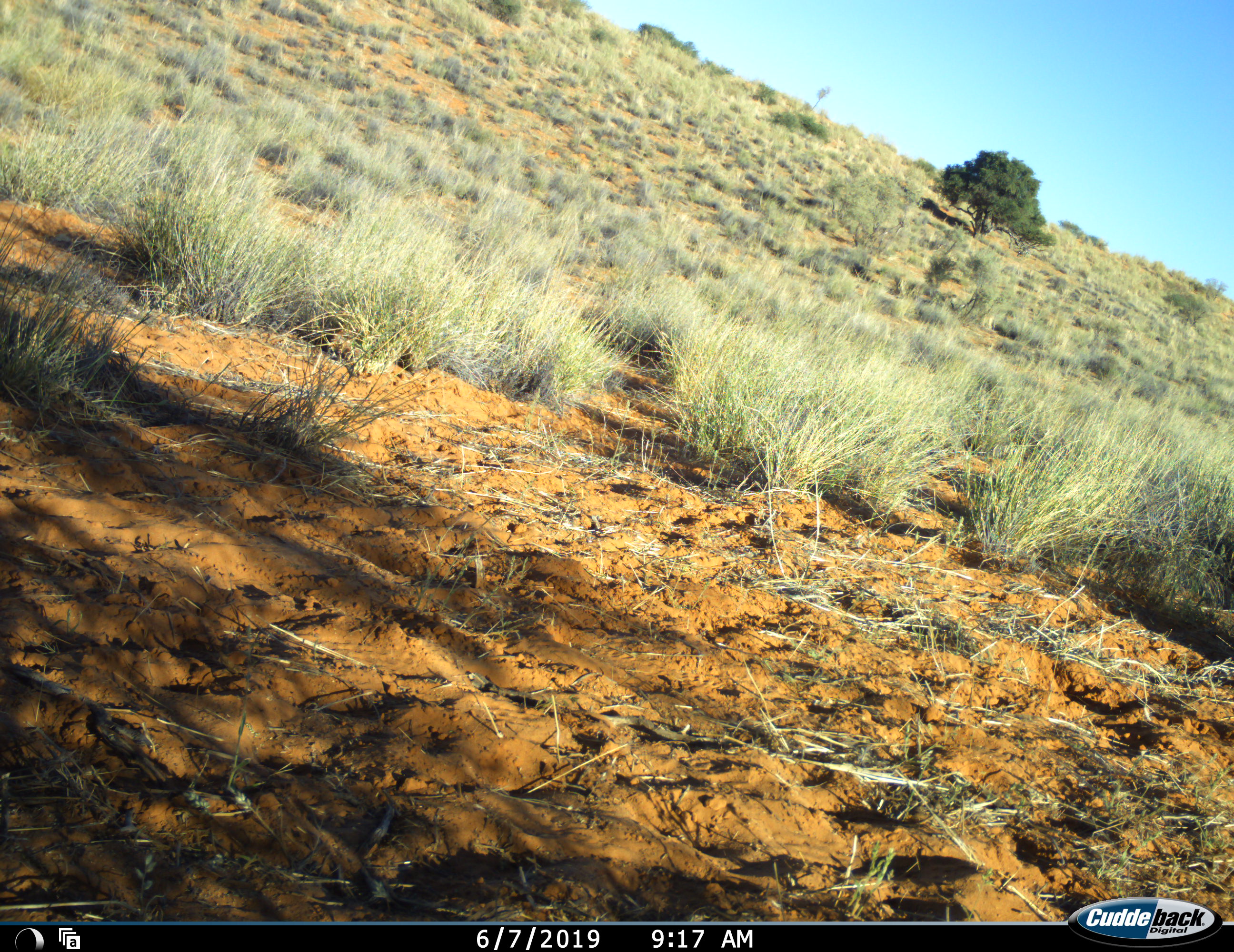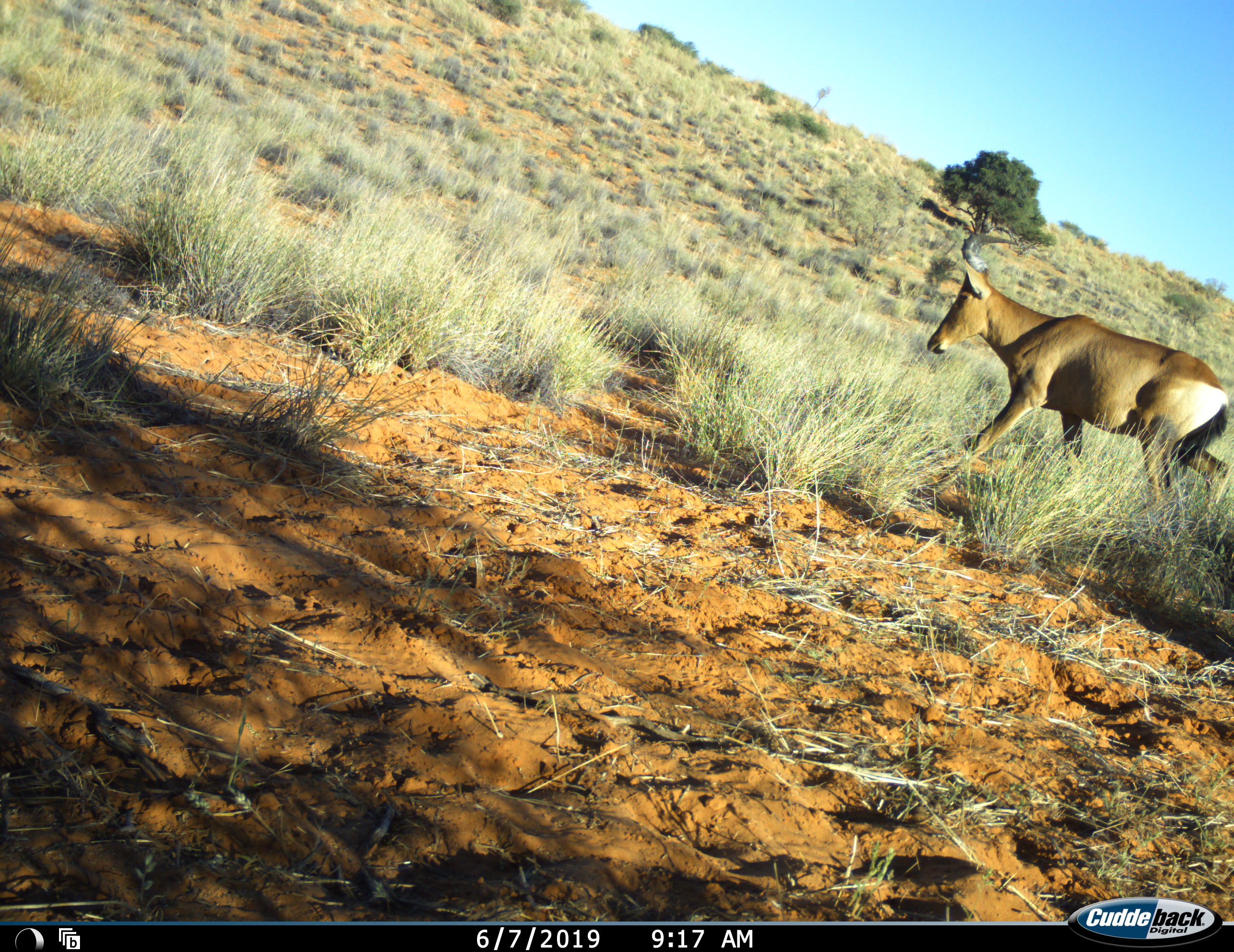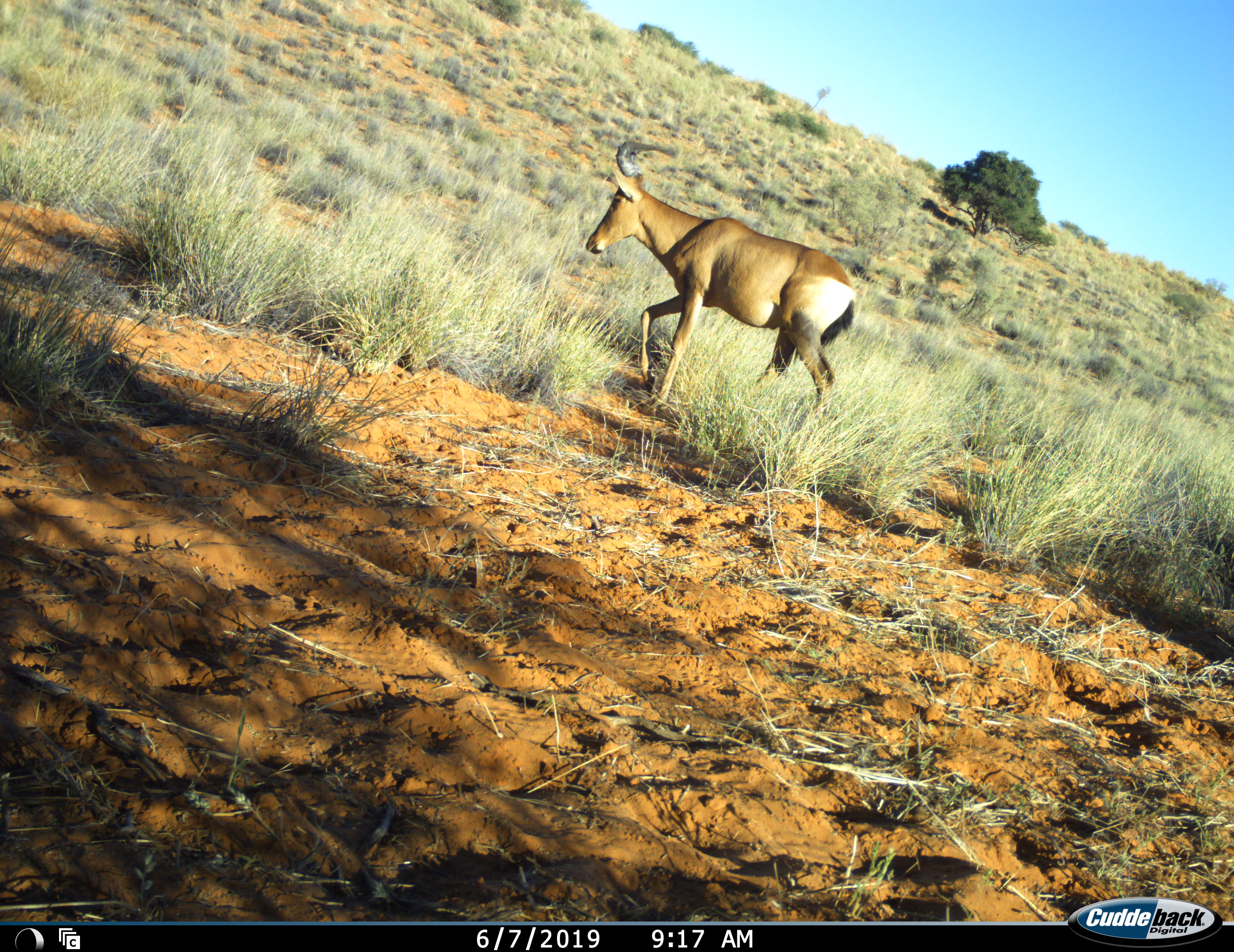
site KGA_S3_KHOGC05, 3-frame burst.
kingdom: Animalia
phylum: Chordata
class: Mammalia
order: Artiodactyla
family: Bovidae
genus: Alcelaphus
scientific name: Alcelaphus buselaphus caama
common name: red hartebeest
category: hartebeestred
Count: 1.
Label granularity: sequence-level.